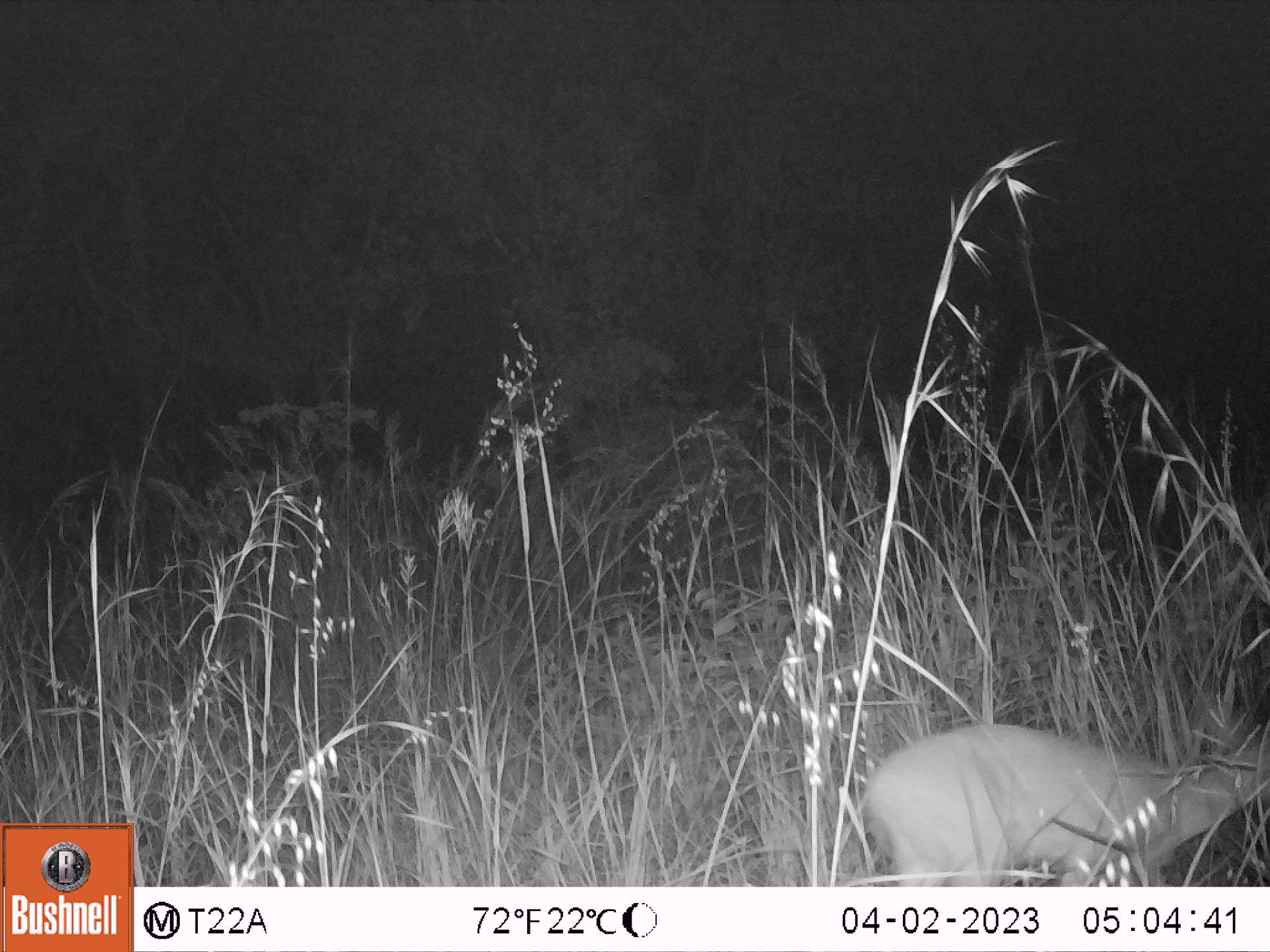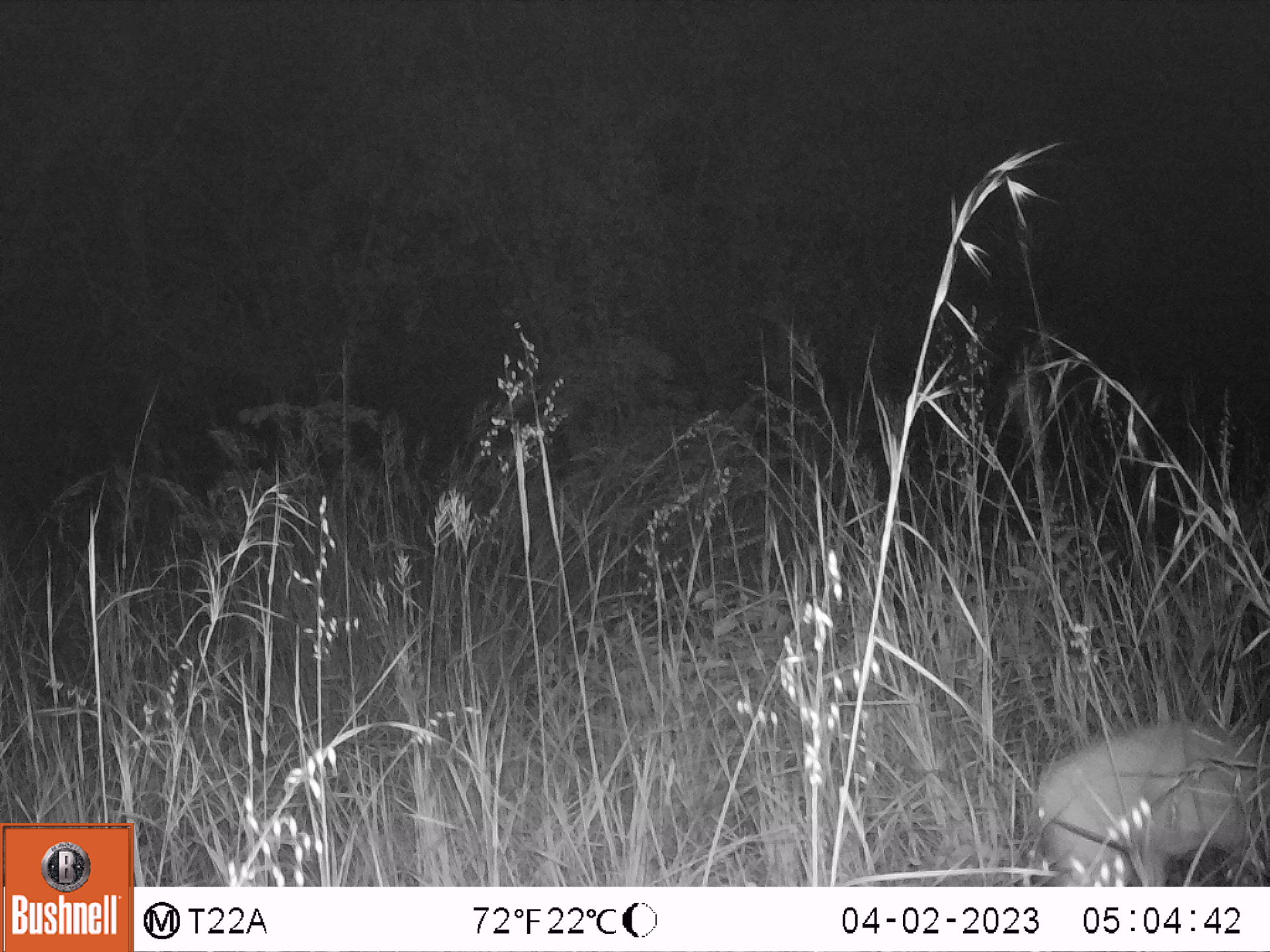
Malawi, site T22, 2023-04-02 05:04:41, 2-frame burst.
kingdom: Animalia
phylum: Chordata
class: Mammalia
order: Artiodactyla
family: Bovidae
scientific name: Antilopinae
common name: small antelope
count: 1